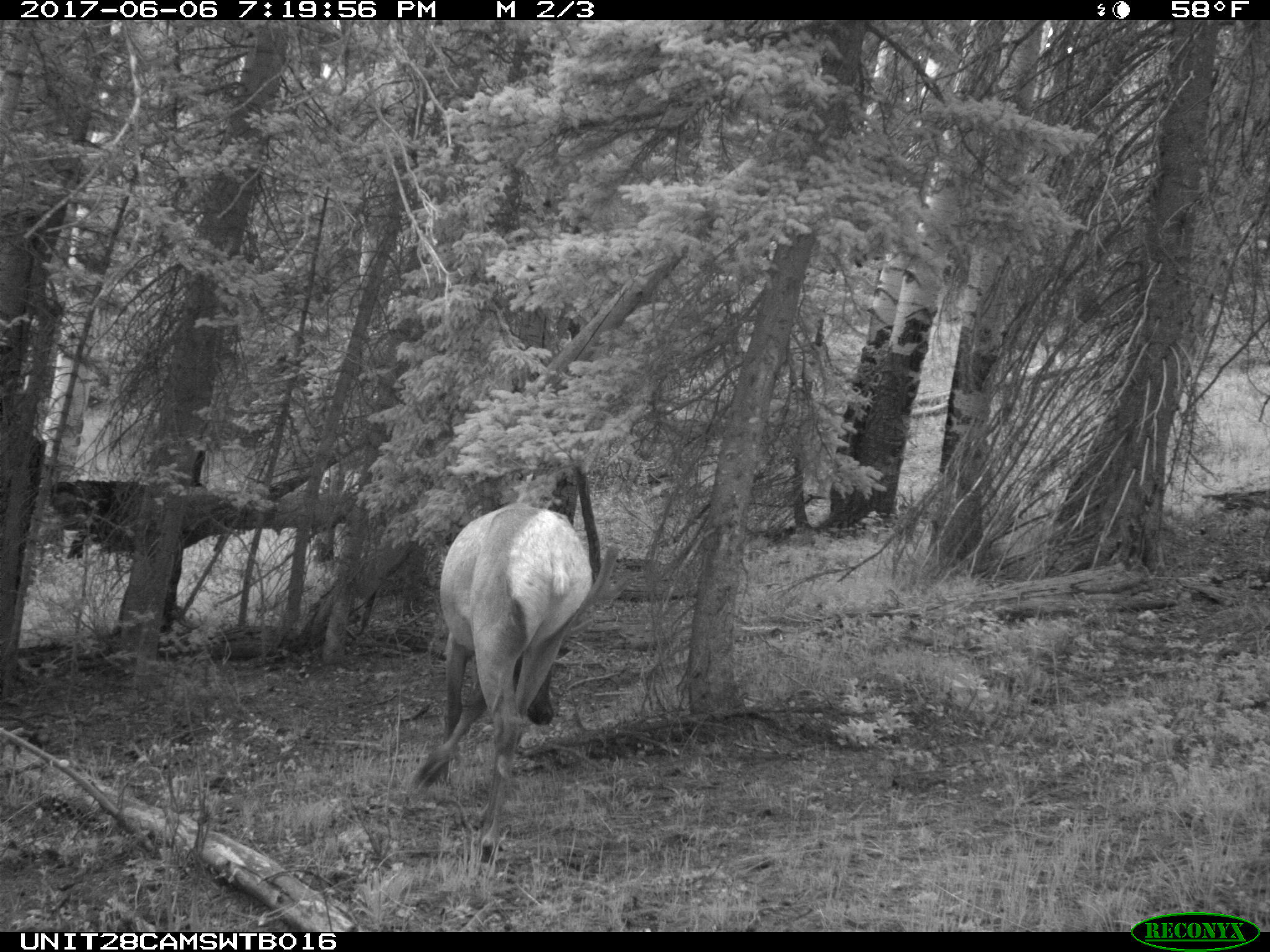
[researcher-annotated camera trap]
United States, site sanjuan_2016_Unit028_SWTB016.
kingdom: Animalia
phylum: Chordata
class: Mammalia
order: Artiodactyla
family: Cervidae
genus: Cervus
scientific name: Cervus elaphus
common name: red deer